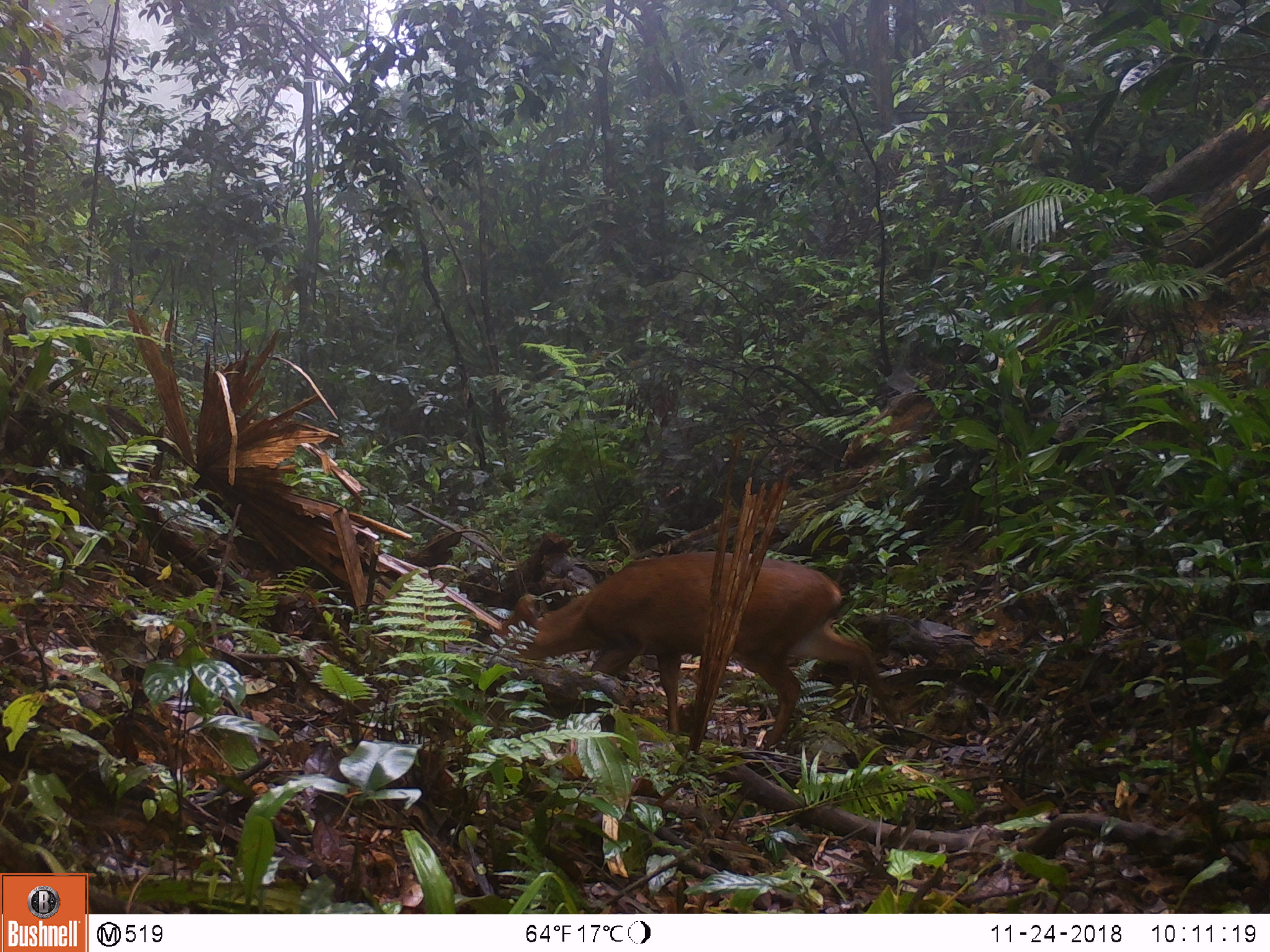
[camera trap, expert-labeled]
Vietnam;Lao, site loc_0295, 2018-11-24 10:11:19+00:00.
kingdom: Animalia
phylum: Chordata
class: Mammalia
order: Artiodactyla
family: Cervidae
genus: Muntiacus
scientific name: Muntiacus vuquangensis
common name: large-antlered muntjac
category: large antlered muntjac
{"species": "large antlered muntjac (large-antlered muntjac) (Muntiacus vuquangensis)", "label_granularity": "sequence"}